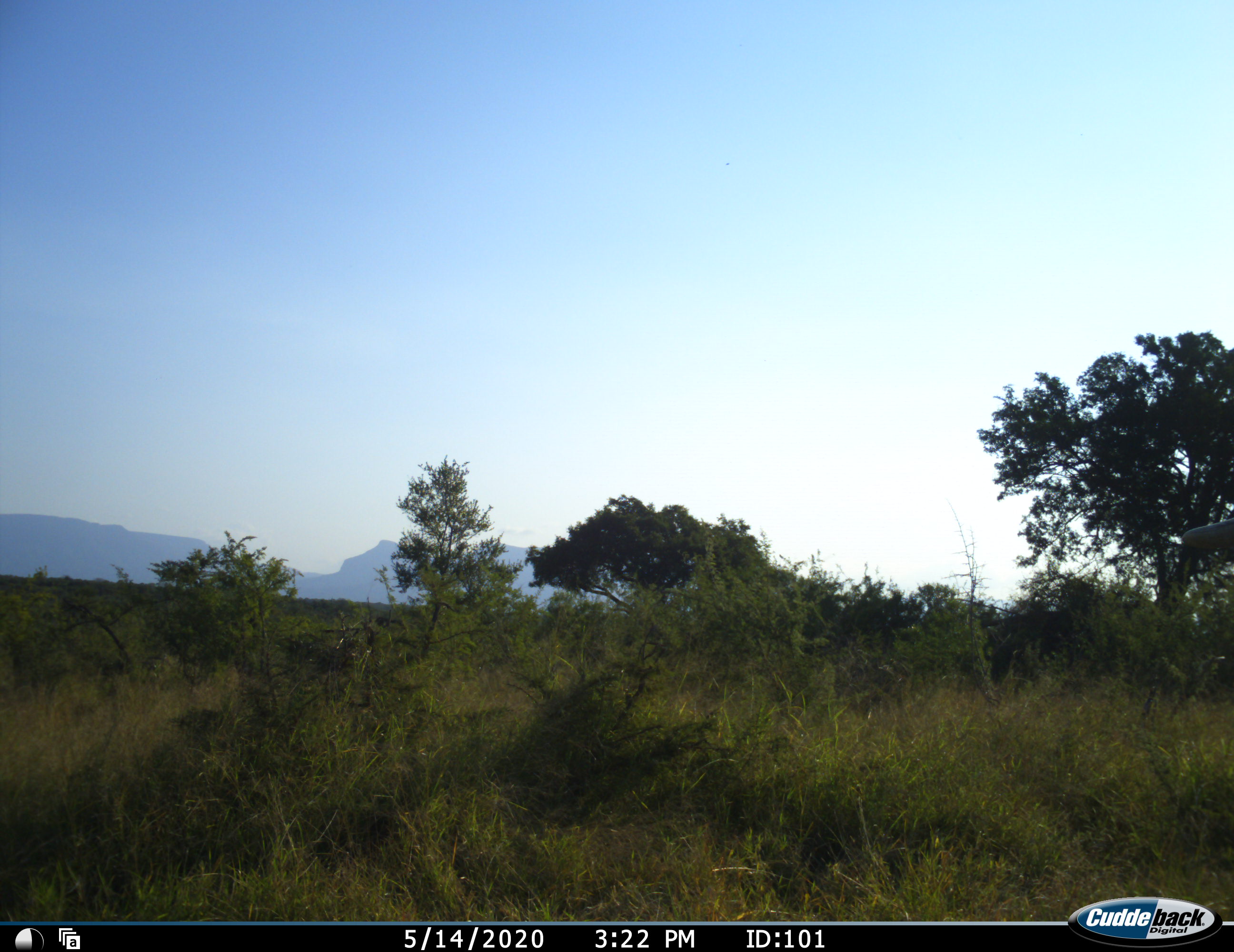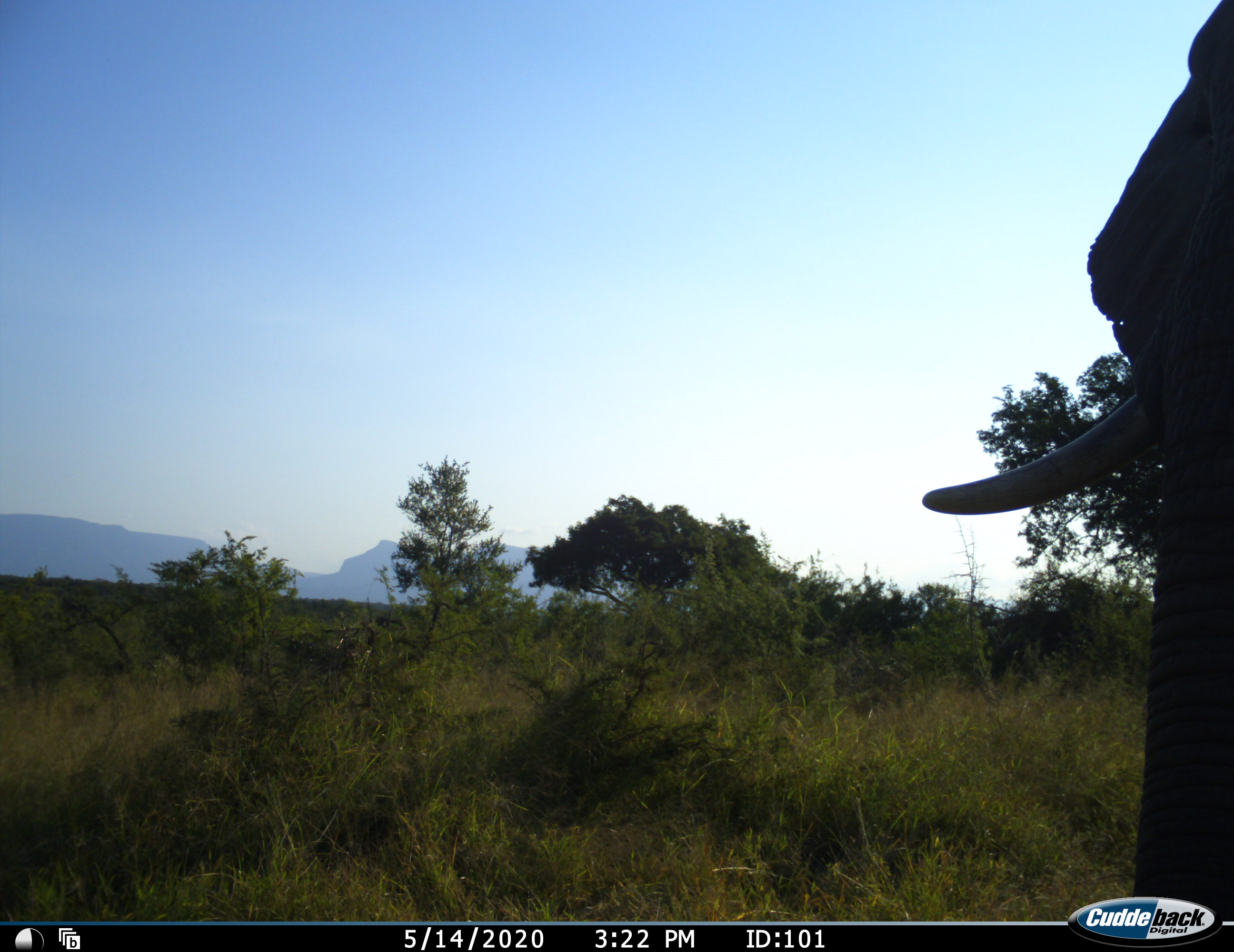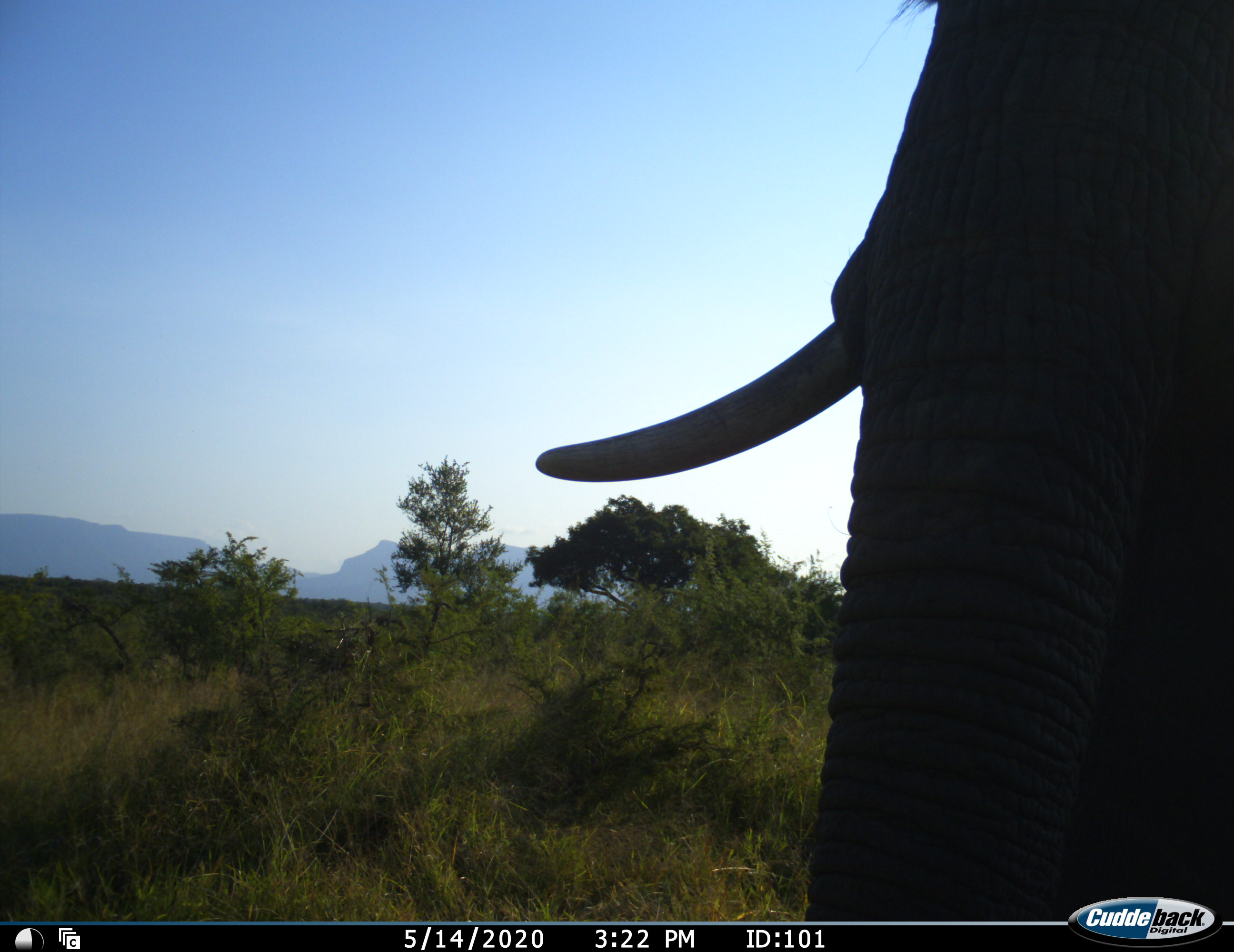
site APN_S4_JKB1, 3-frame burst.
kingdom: Animalia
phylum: Chordata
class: Mammalia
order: Proboscidea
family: Elephantidae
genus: Loxodonta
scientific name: Loxodonta africana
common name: african bush elephant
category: elephant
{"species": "elephant (african bush elephant) (Loxodonta africana)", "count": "1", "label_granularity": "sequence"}